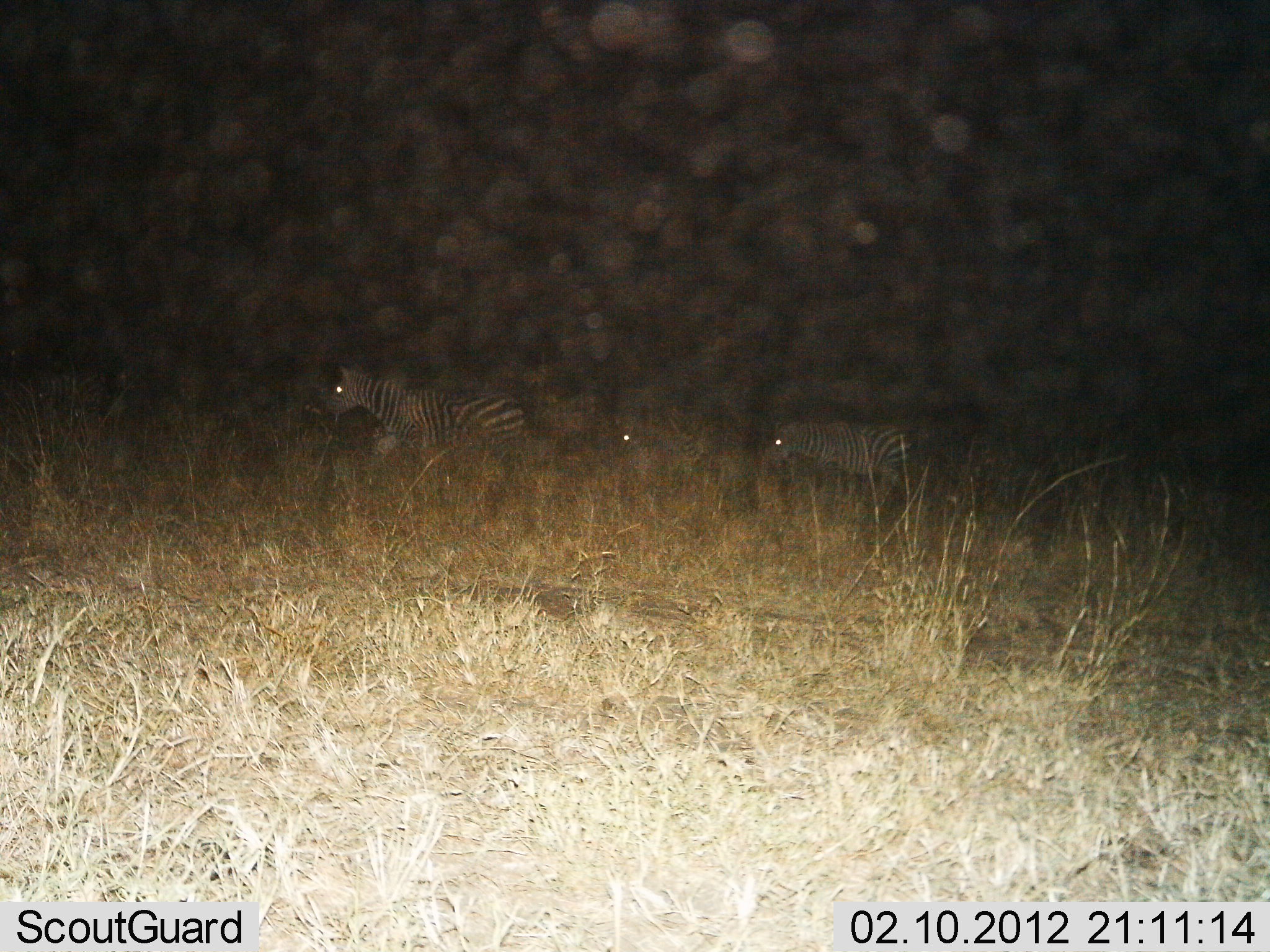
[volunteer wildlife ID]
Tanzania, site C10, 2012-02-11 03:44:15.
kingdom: Animalia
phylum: Chordata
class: Mammalia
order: Perissodactyla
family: Equidae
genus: Equus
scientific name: Equus quagga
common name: plains zebra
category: zebra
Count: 3.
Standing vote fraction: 28%.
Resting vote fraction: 4%.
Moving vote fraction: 80%.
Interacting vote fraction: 0%.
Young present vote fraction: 4%.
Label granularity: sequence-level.